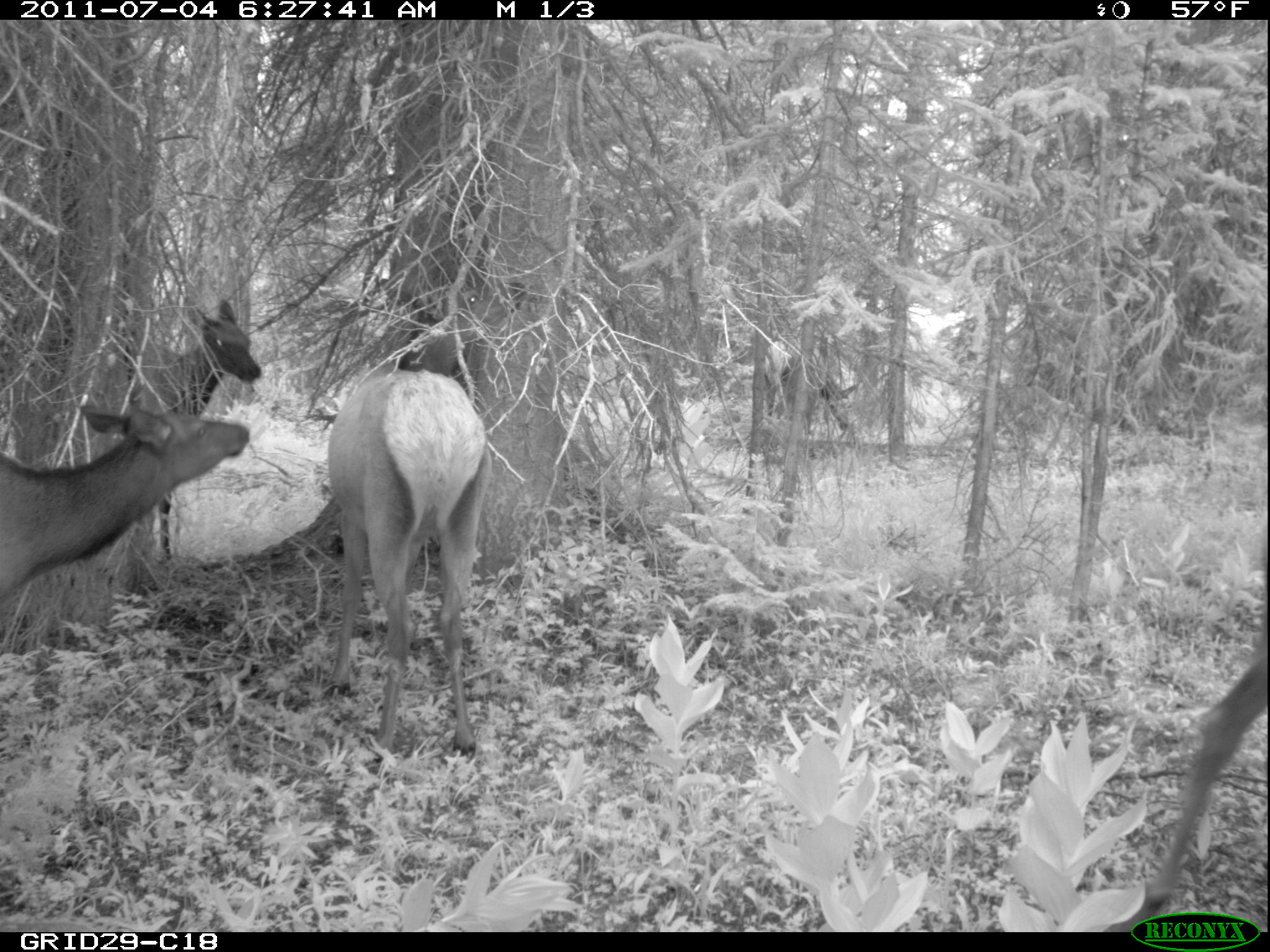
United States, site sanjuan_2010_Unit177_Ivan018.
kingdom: Animalia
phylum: Chordata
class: Mammalia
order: Artiodactyla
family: Cervidae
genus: Cervus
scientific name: Cervus elaphus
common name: red deer